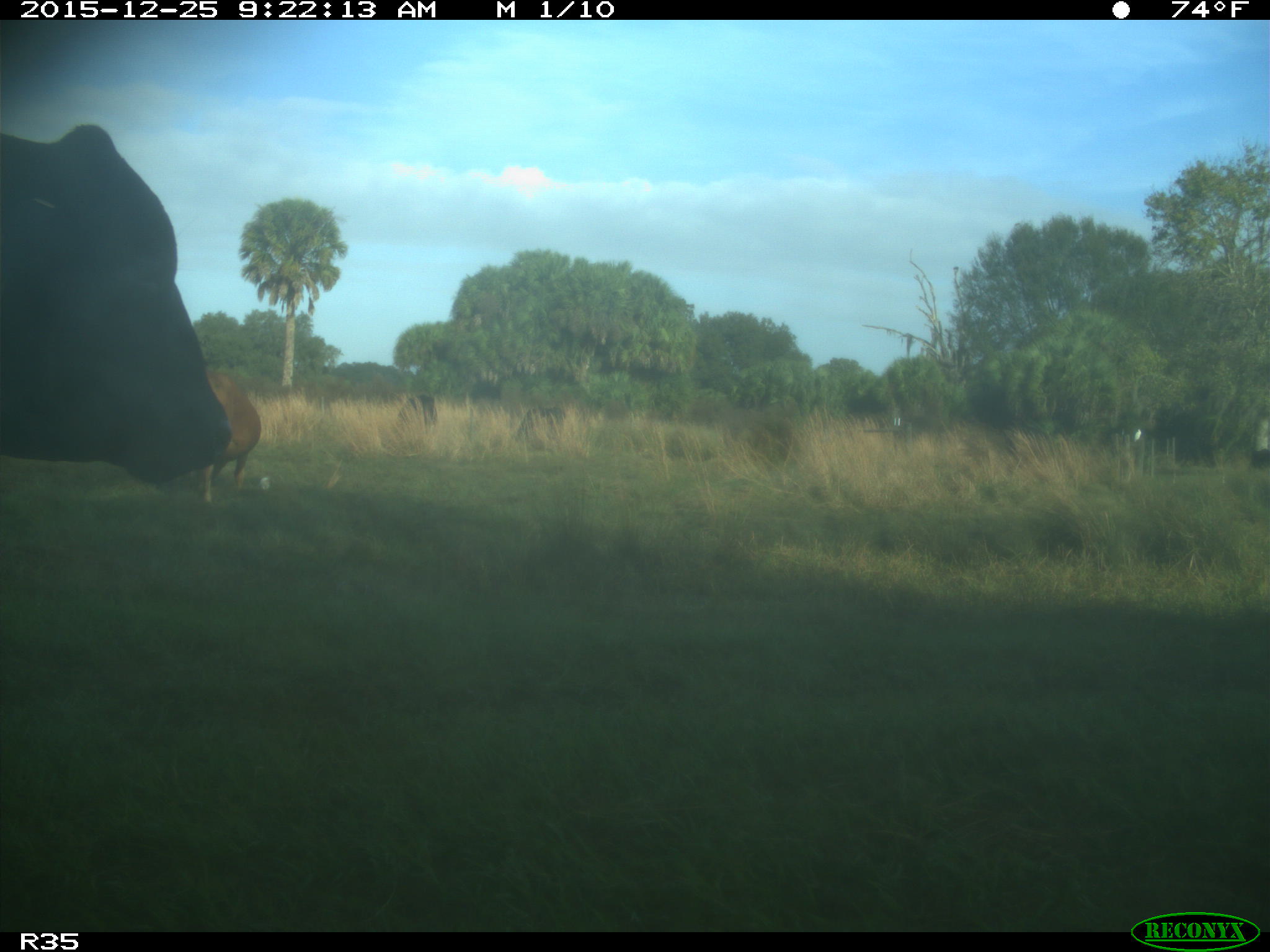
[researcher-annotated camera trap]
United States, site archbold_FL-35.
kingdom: Animalia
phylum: Chordata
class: Mammalia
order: Artiodactyla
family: Bovidae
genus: Bos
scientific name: Bos taurus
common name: domestic cow